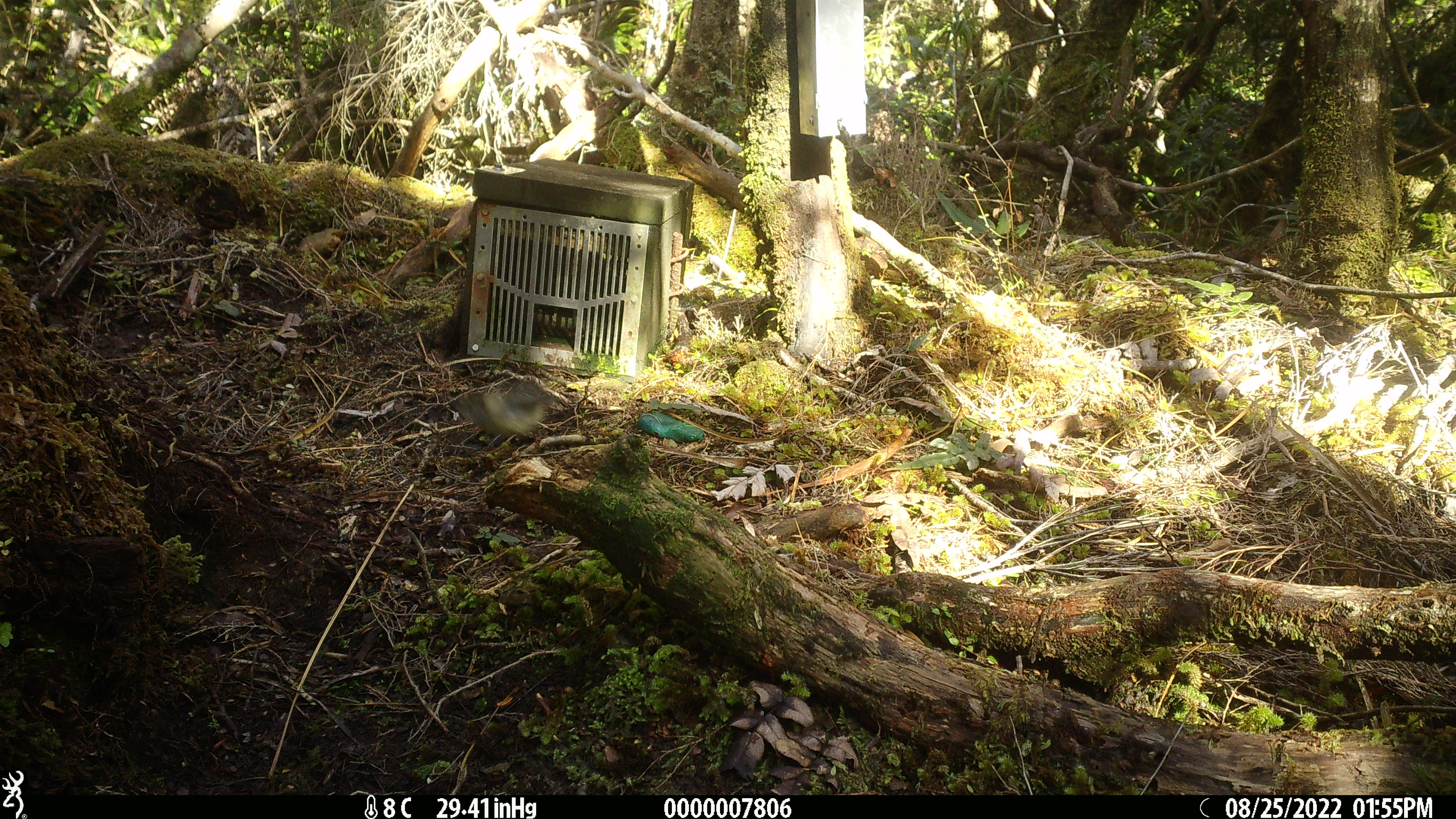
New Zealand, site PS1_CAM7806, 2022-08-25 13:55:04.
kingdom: Animalia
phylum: Chordata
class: Aves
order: Passeriformes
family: Petroicidae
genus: Petroica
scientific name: Petroica macrocephala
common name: tomtit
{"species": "tomtit (Petroica macrocephala)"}